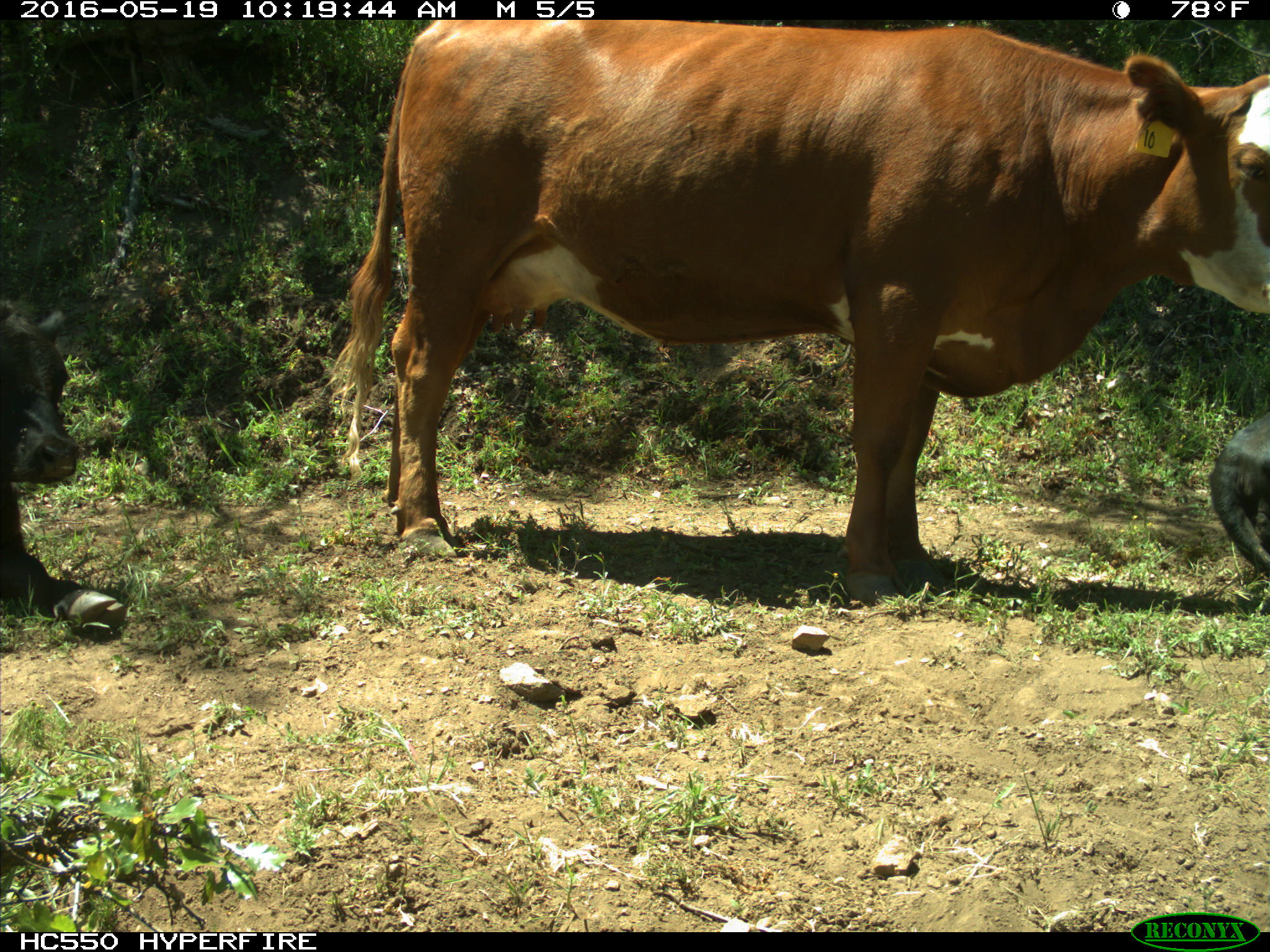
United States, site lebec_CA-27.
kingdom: Animalia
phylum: Chordata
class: Mammalia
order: Artiodactyla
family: Bovidae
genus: Bos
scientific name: Bos taurus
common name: domestic cow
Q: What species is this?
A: Bos taurus (domestic cow).